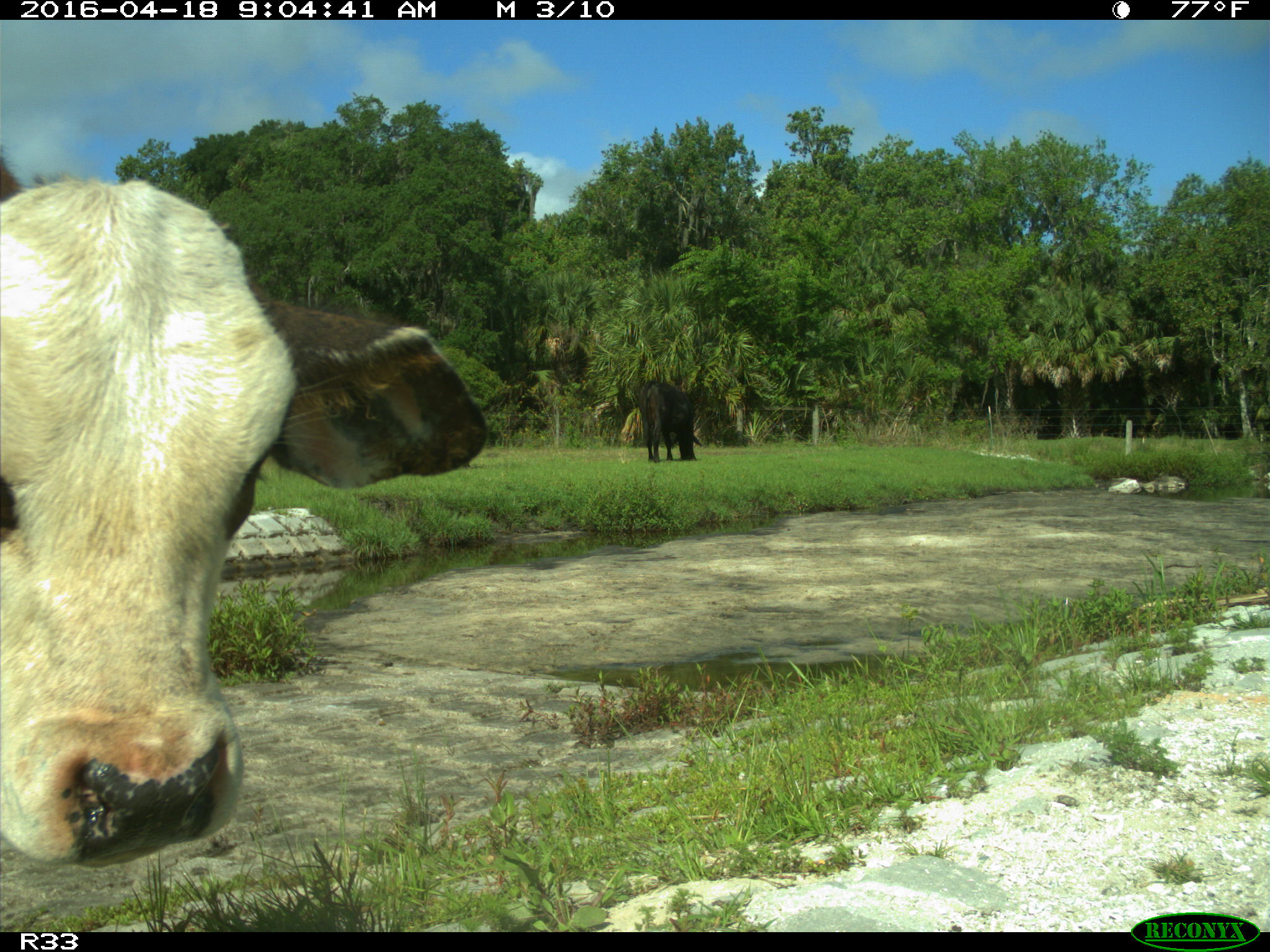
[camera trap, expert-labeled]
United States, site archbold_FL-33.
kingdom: Animalia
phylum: Chordata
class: Mammalia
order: Artiodactyla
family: Bovidae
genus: Bos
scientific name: Bos taurus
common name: domestic cow